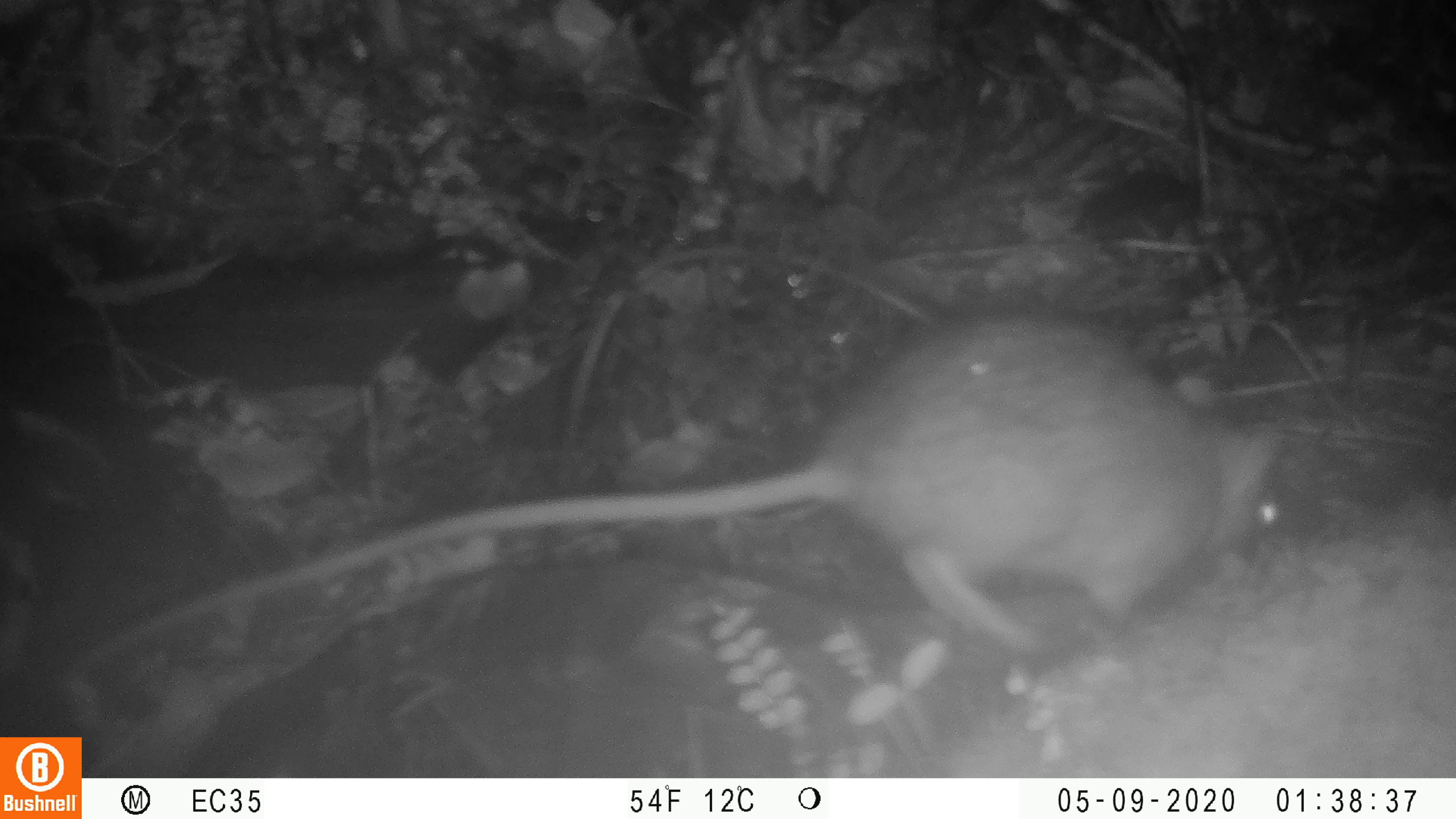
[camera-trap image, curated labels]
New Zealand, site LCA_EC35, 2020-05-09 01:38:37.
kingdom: Animalia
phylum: Chordata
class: Mammalia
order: Rodentia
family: Muridae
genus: Rattus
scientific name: Rattus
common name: rat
Rat (Rattus).